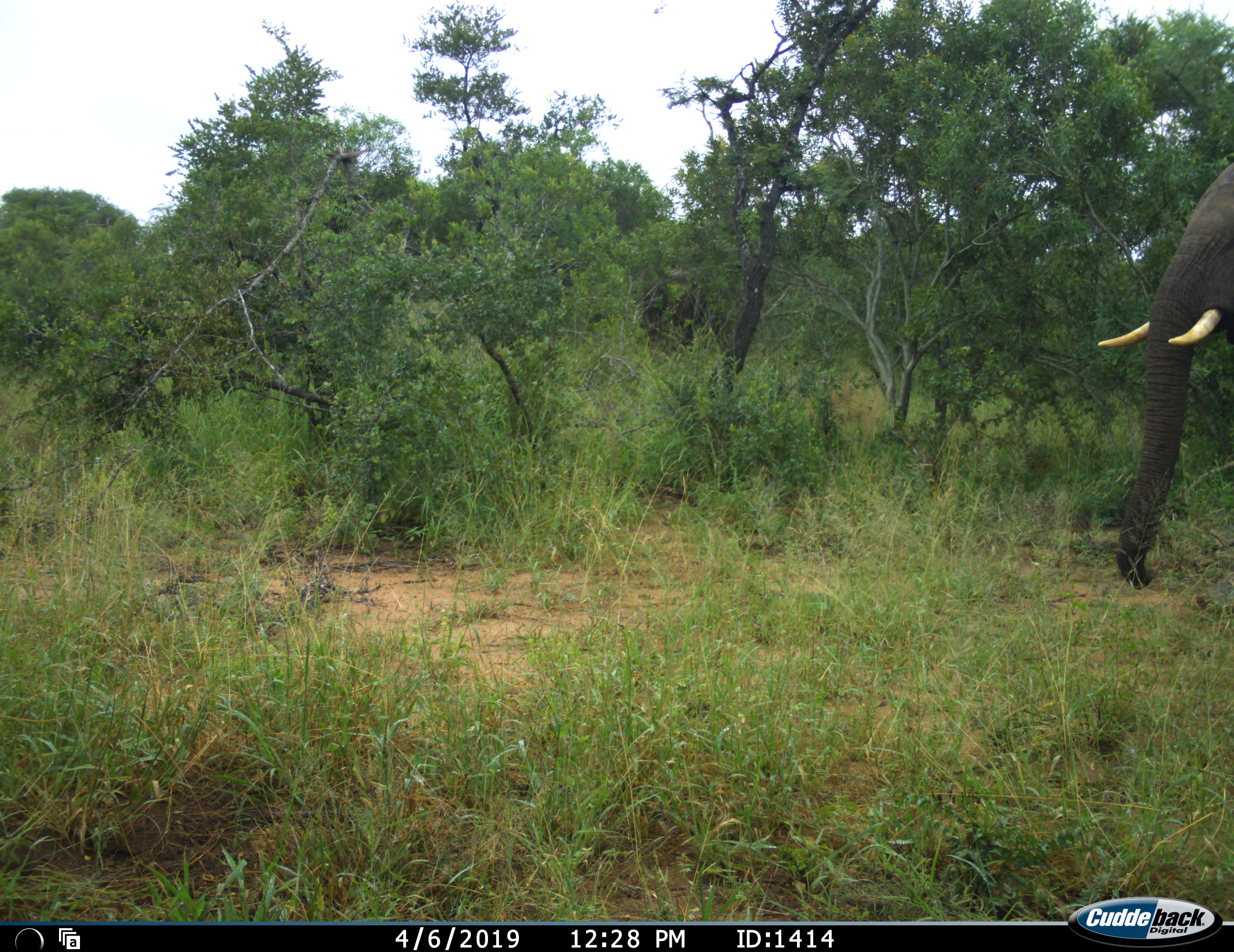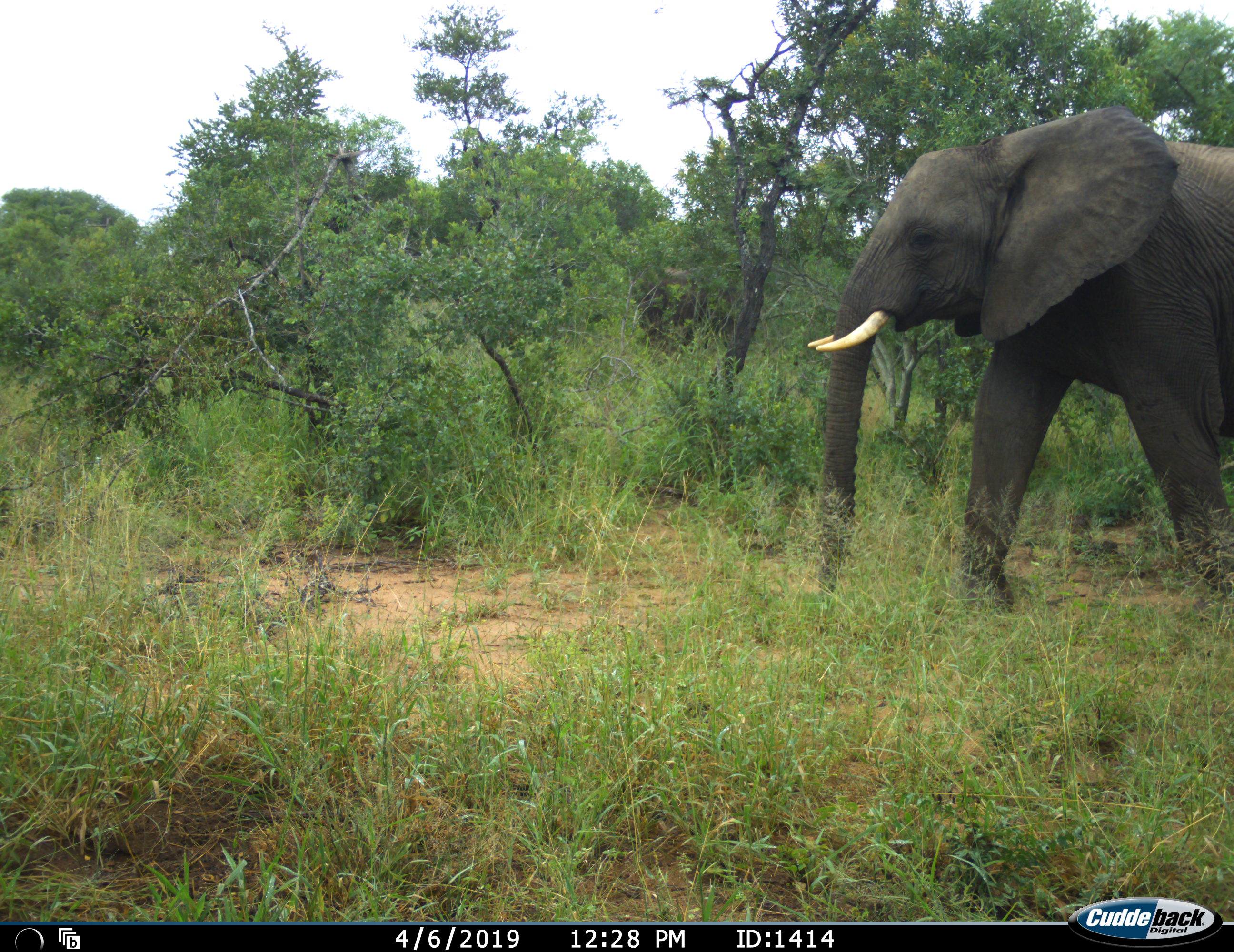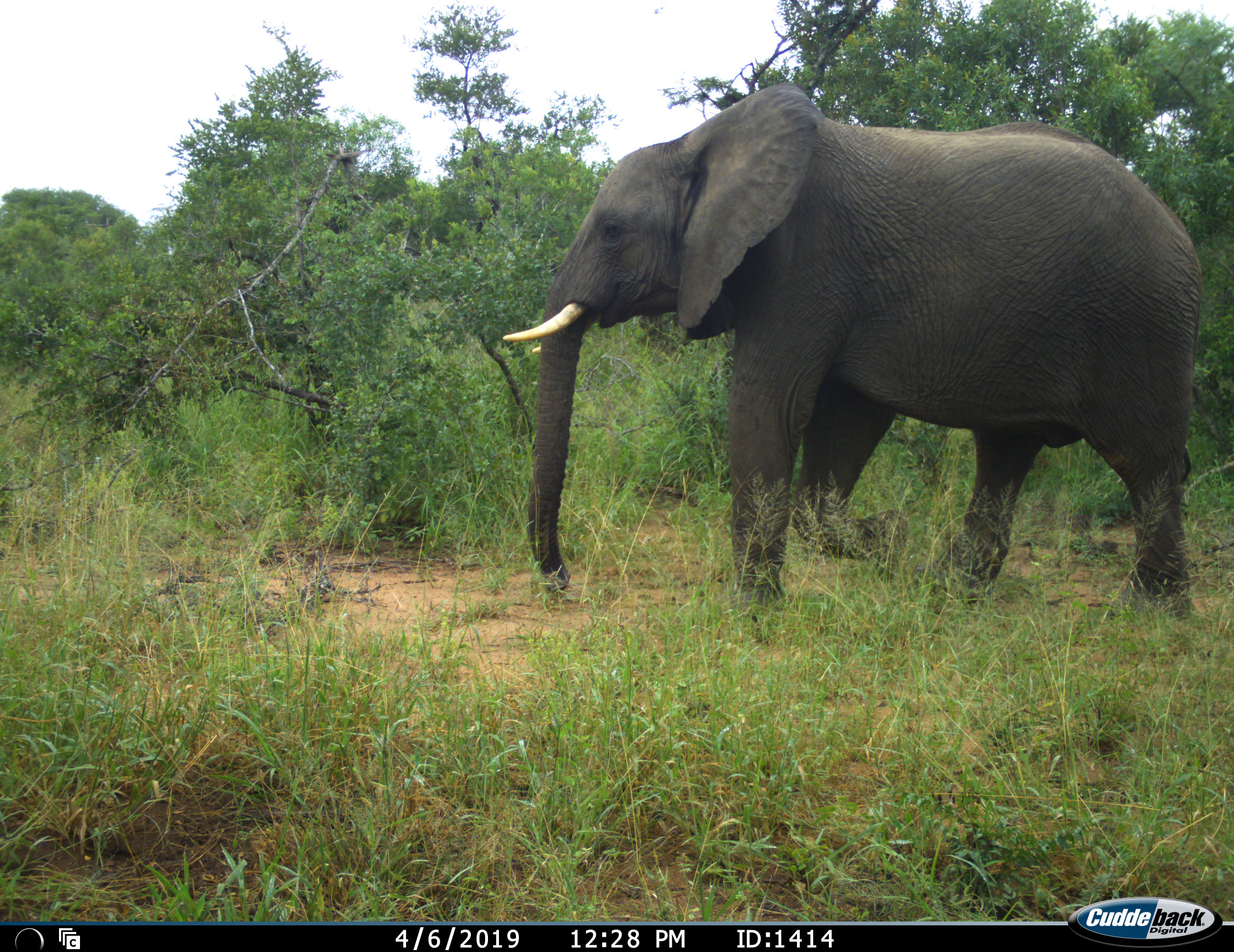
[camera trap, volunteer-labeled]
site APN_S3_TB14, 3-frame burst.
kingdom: Animalia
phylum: Chordata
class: Mammalia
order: Proboscidea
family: Elephantidae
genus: Loxodonta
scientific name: Loxodonta africana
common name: african bush elephant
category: elephant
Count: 1.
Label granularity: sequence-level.